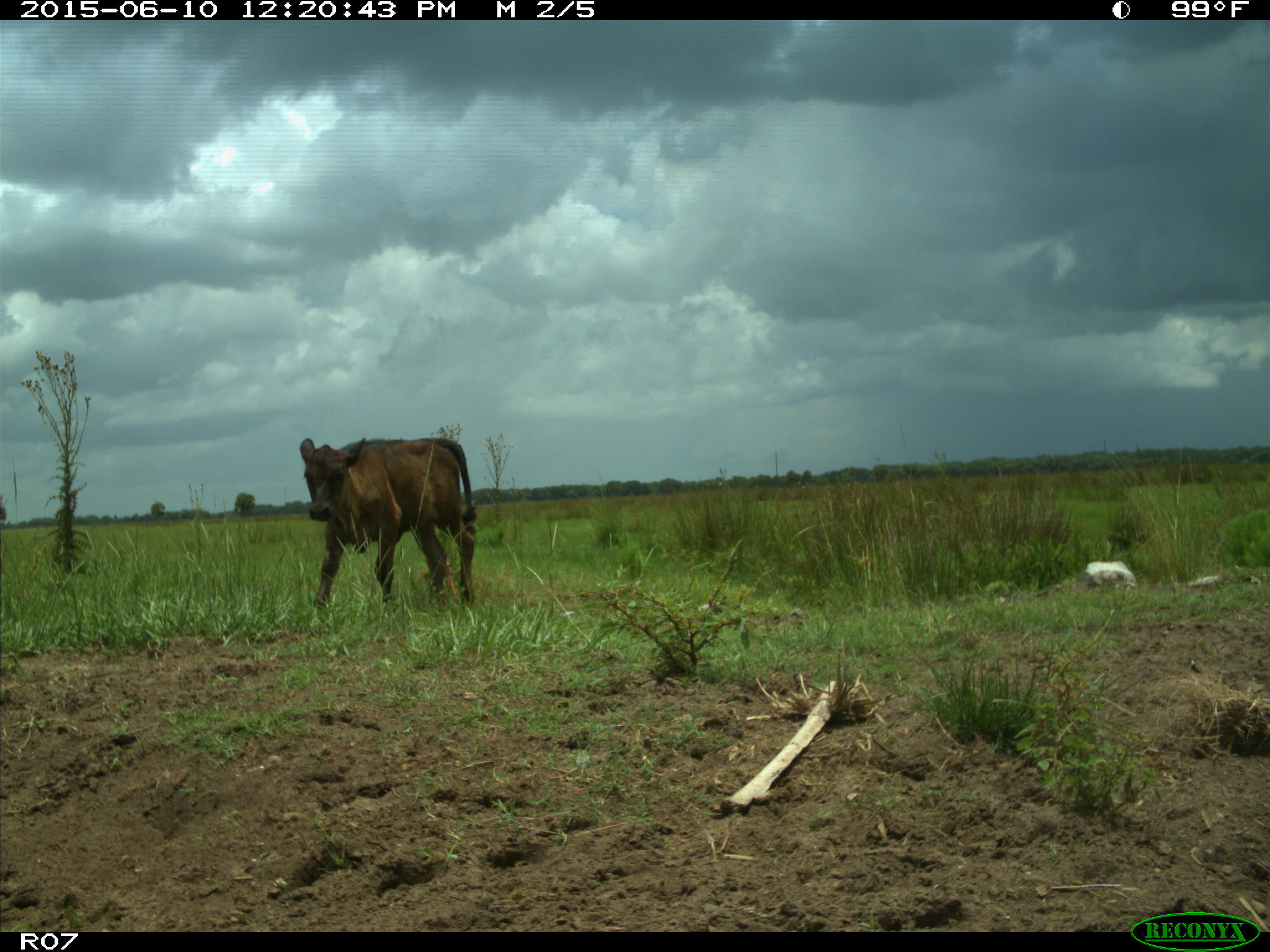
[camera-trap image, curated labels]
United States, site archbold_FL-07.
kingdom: Animalia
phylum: Chordata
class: Mammalia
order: Artiodactyla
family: Bovidae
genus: Bos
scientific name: Bos taurus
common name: domestic cow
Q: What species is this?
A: Bos taurus (domestic cow).